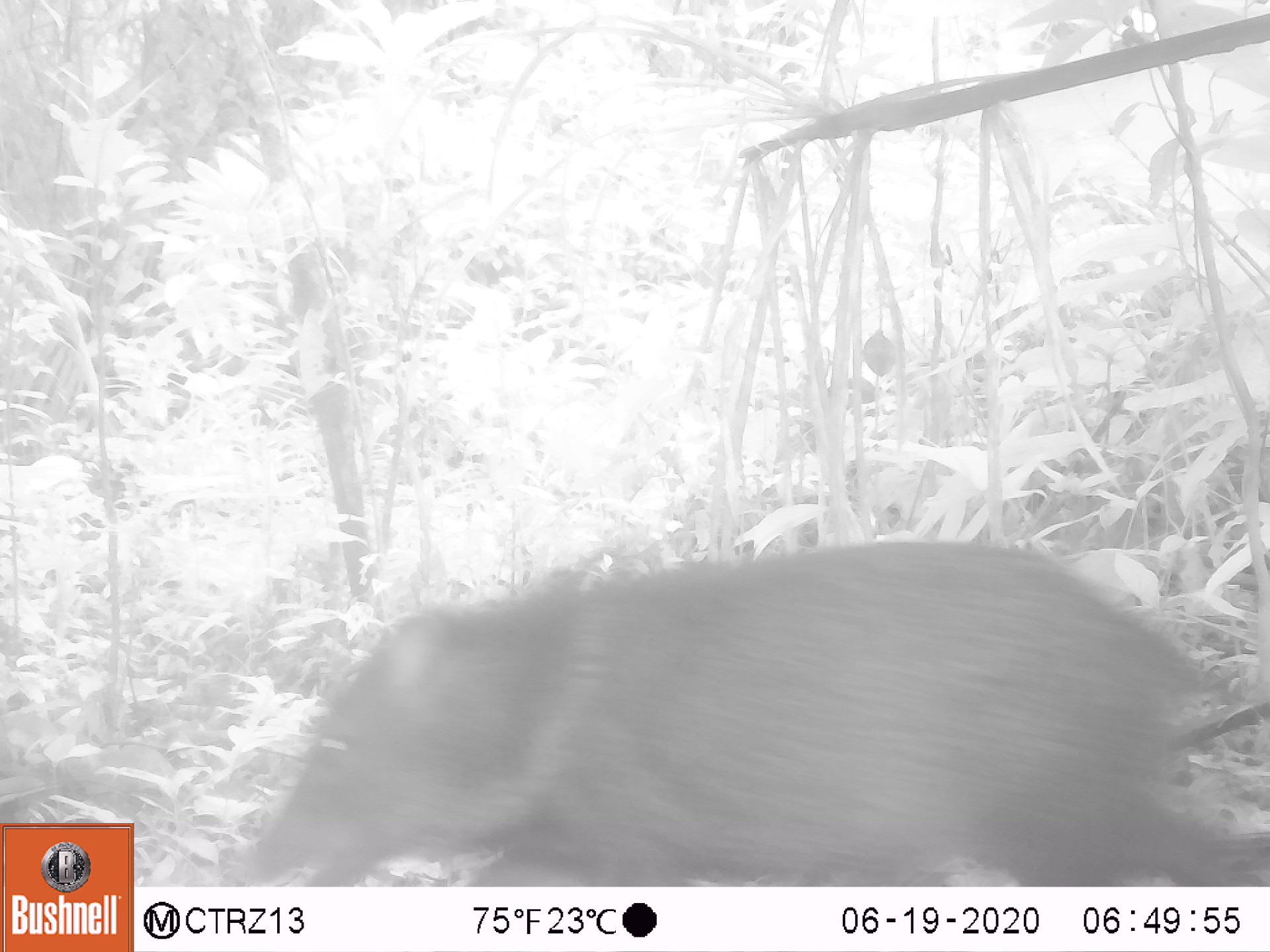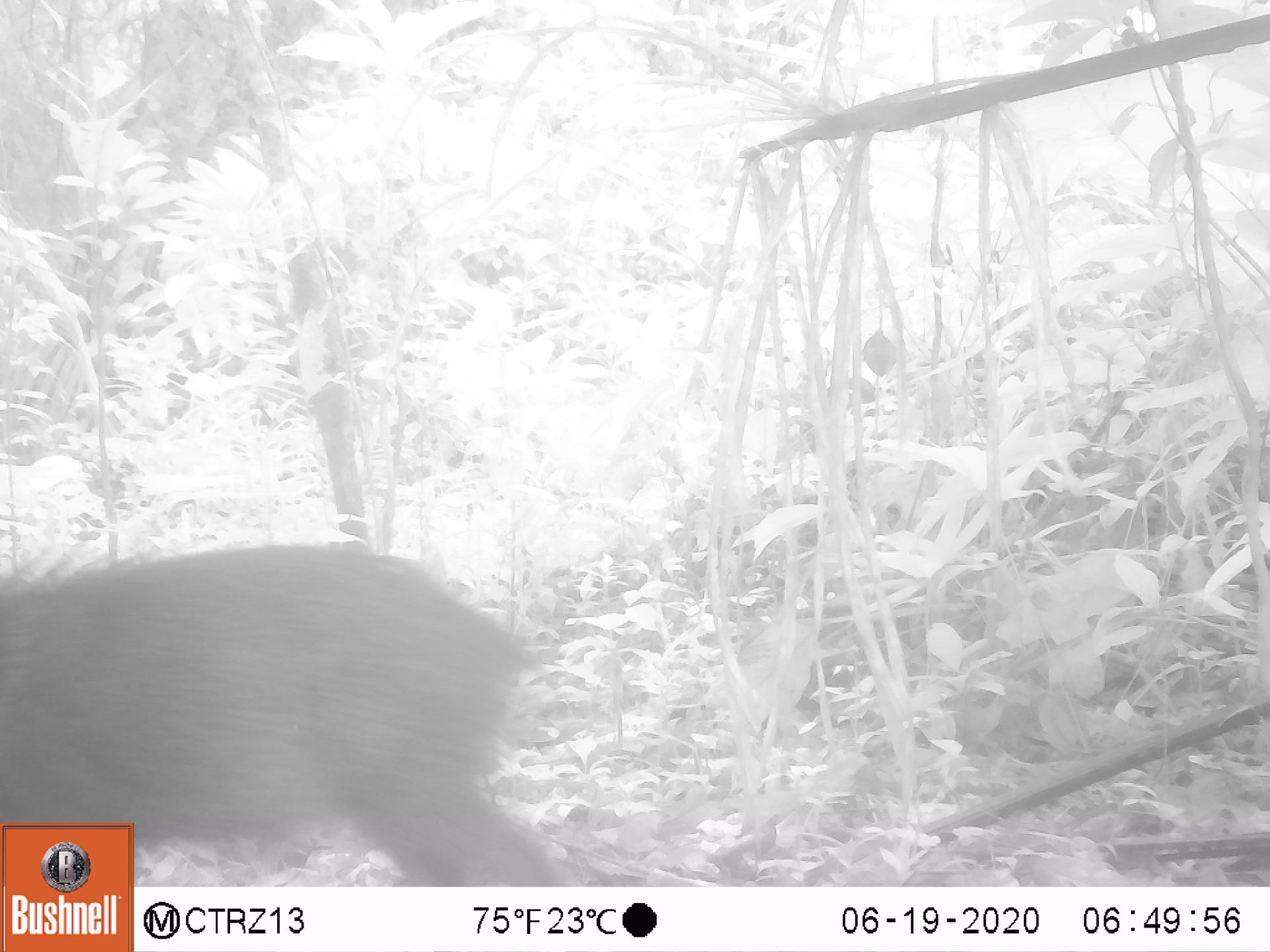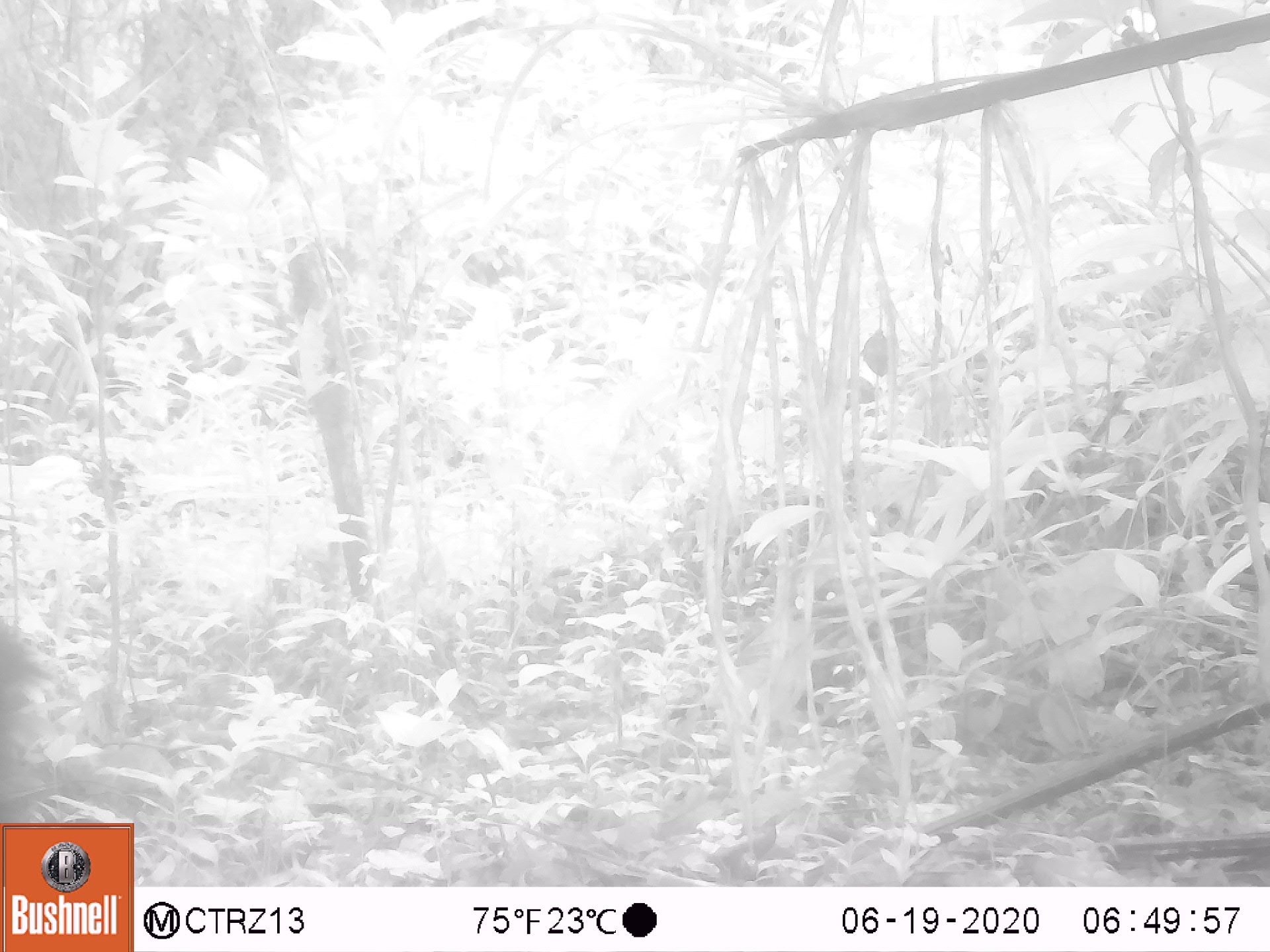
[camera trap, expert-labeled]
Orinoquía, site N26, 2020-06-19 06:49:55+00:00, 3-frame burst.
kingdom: Animalia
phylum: Chordata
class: Mammalia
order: Artiodactyla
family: Tayassuidae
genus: Pecari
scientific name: Pecari tajacu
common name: collared peccary